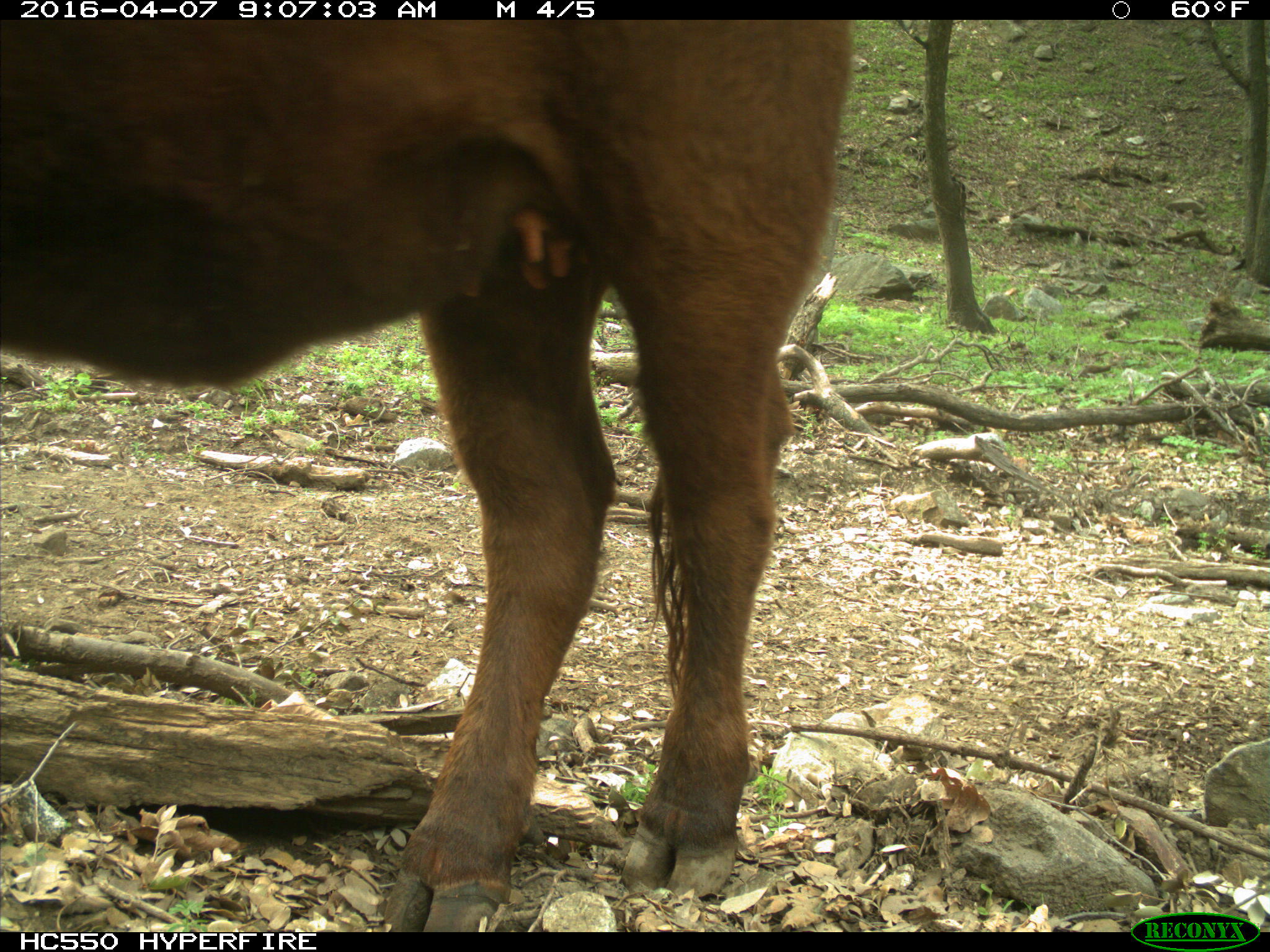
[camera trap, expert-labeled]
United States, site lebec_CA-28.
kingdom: Animalia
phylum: Chordata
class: Mammalia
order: Artiodactyla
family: Bovidae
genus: Bos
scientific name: Bos taurus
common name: domestic cow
Bos taurus (domestic cow).